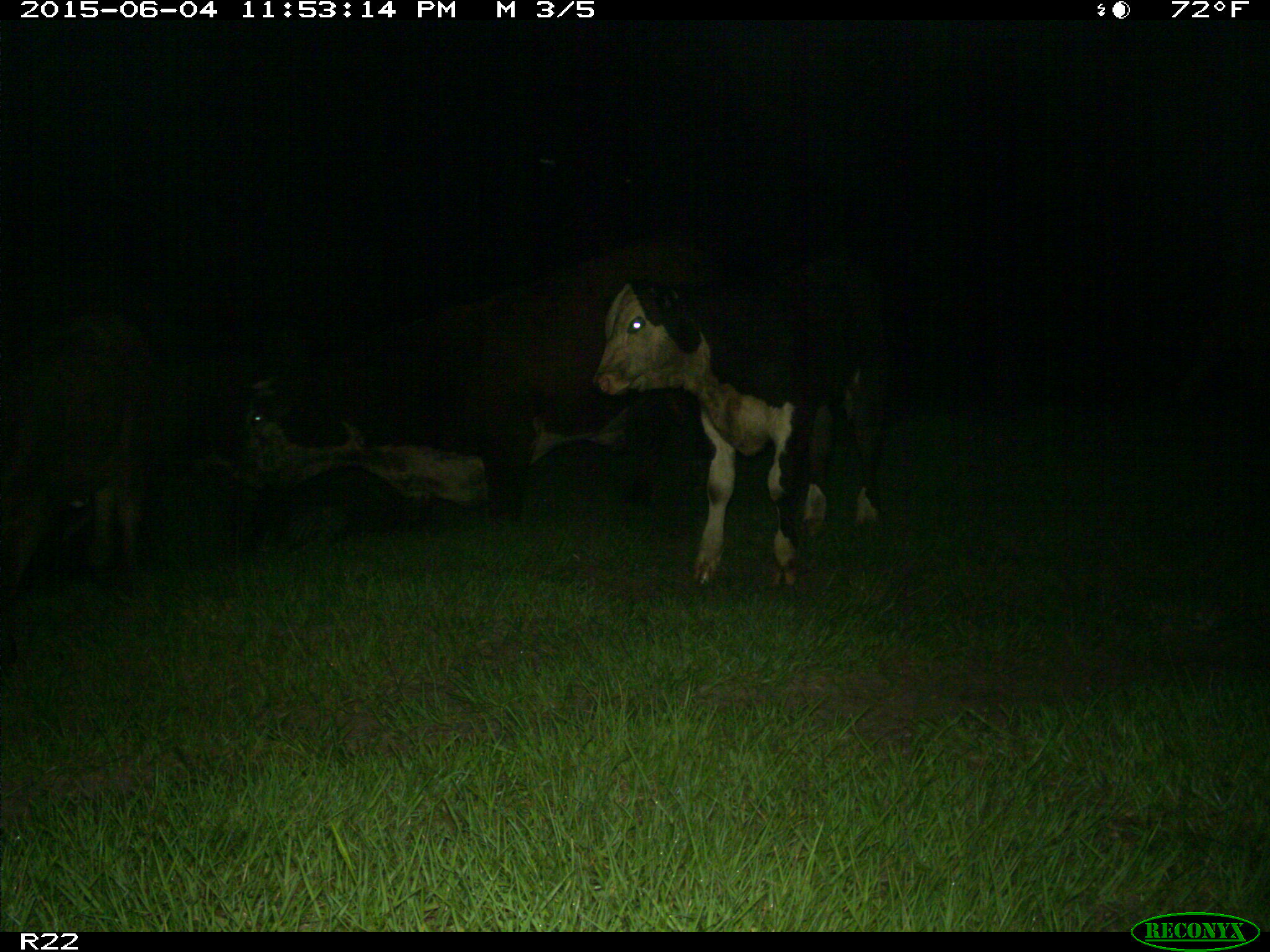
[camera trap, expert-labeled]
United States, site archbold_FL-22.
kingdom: Animalia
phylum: Chordata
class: Mammalia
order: Artiodactyla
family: Bovidae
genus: Bos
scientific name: Bos taurus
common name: domestic cow